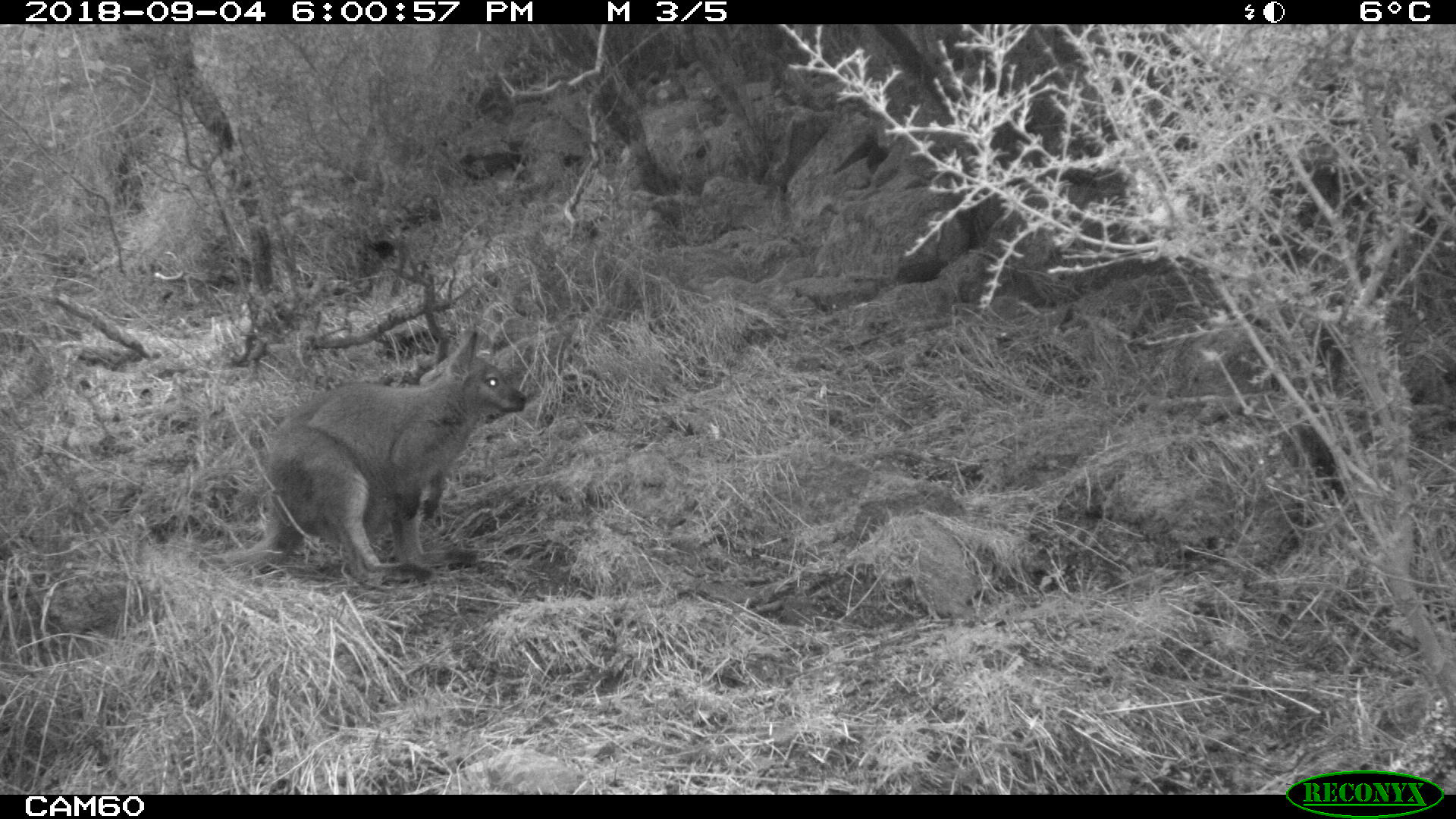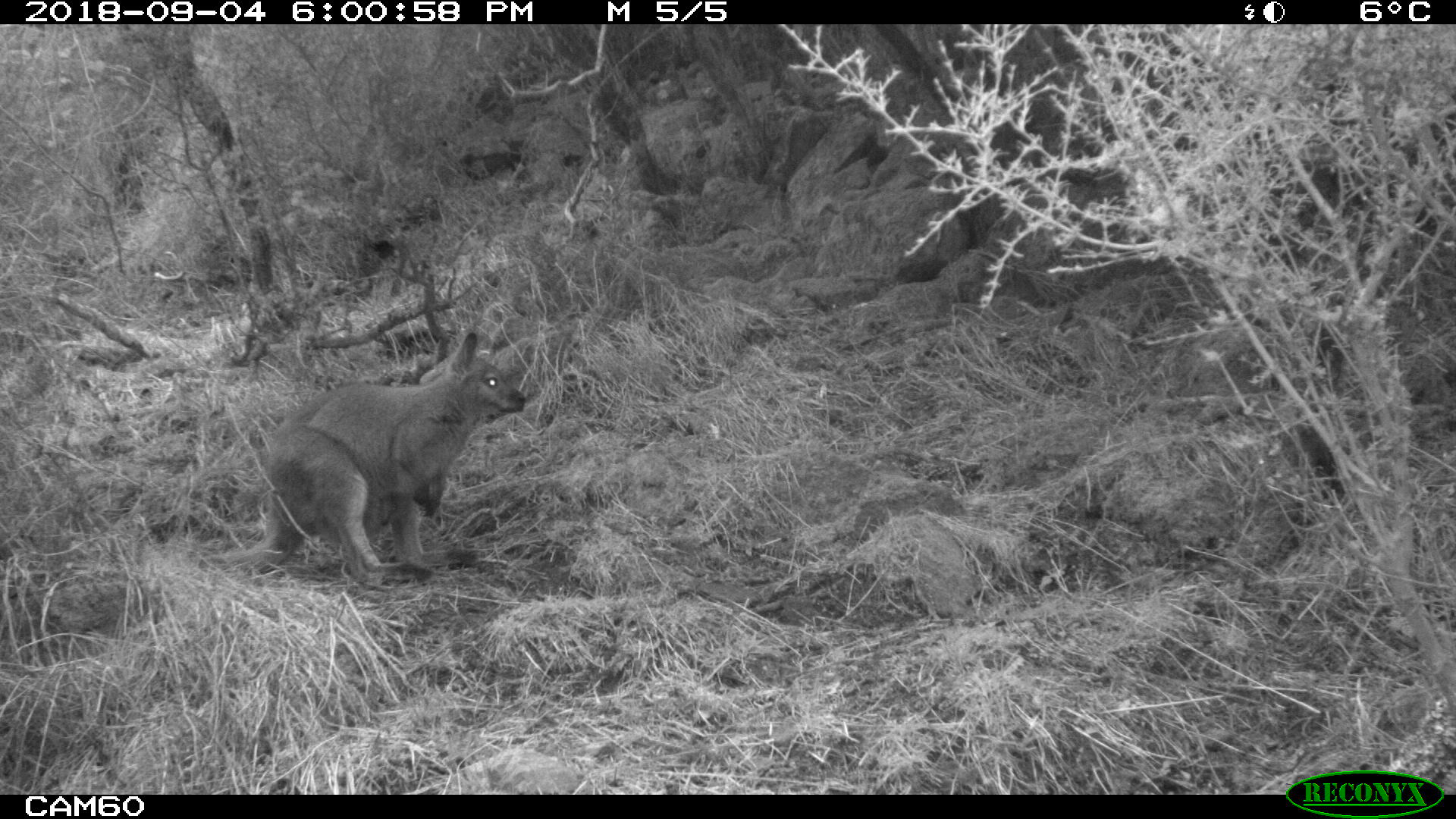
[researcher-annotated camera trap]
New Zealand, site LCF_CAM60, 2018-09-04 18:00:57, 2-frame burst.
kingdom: Animalia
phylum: Chordata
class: Mammalia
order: Diprotodontia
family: Macropodidae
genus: Notamacropus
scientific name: Notamacropus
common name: wallaby